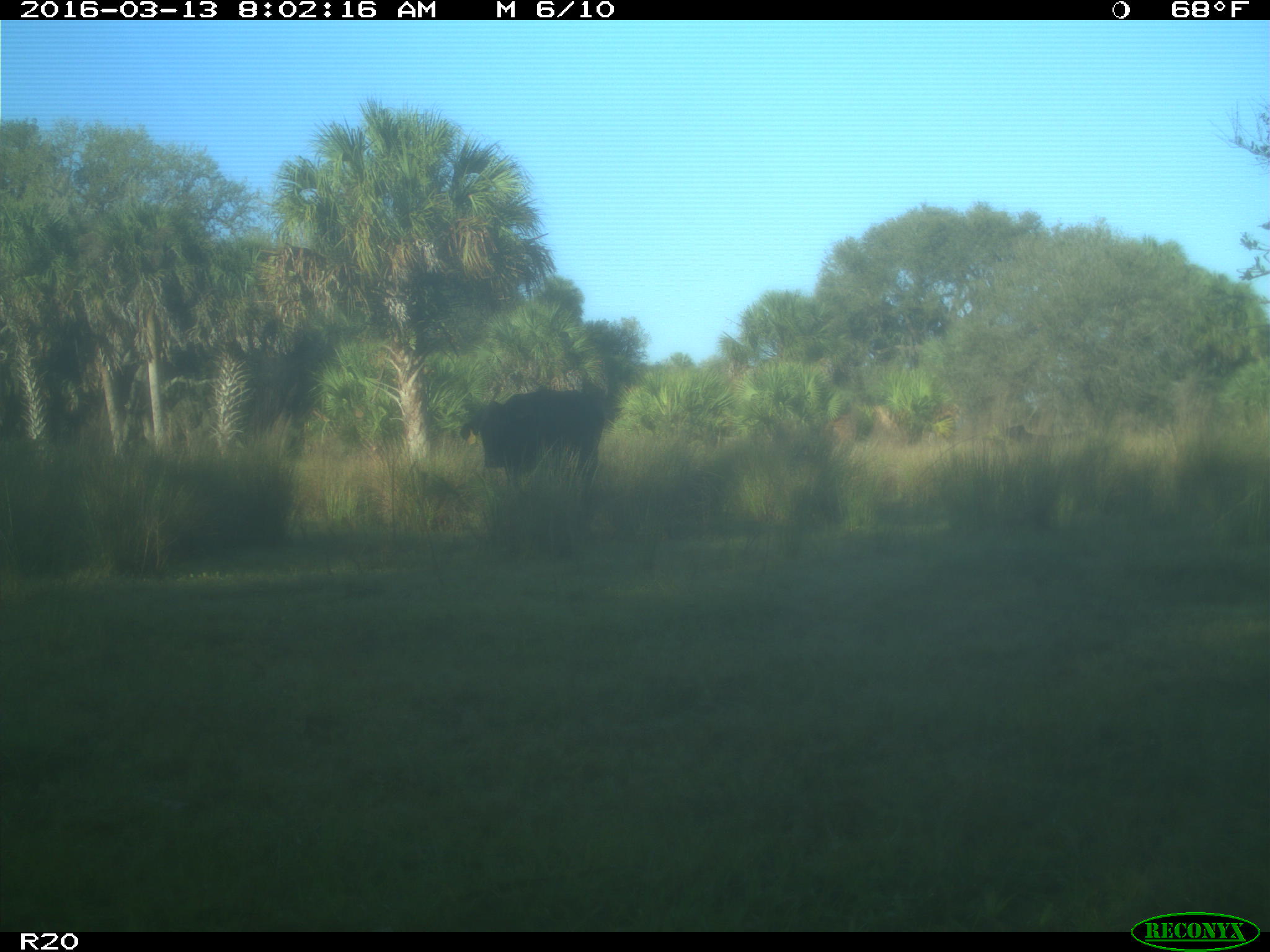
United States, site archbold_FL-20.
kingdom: Animalia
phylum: Chordata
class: Mammalia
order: Artiodactyla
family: Bovidae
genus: Bos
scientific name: Bos taurus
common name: domestic cow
Bos taurus (domestic cow).